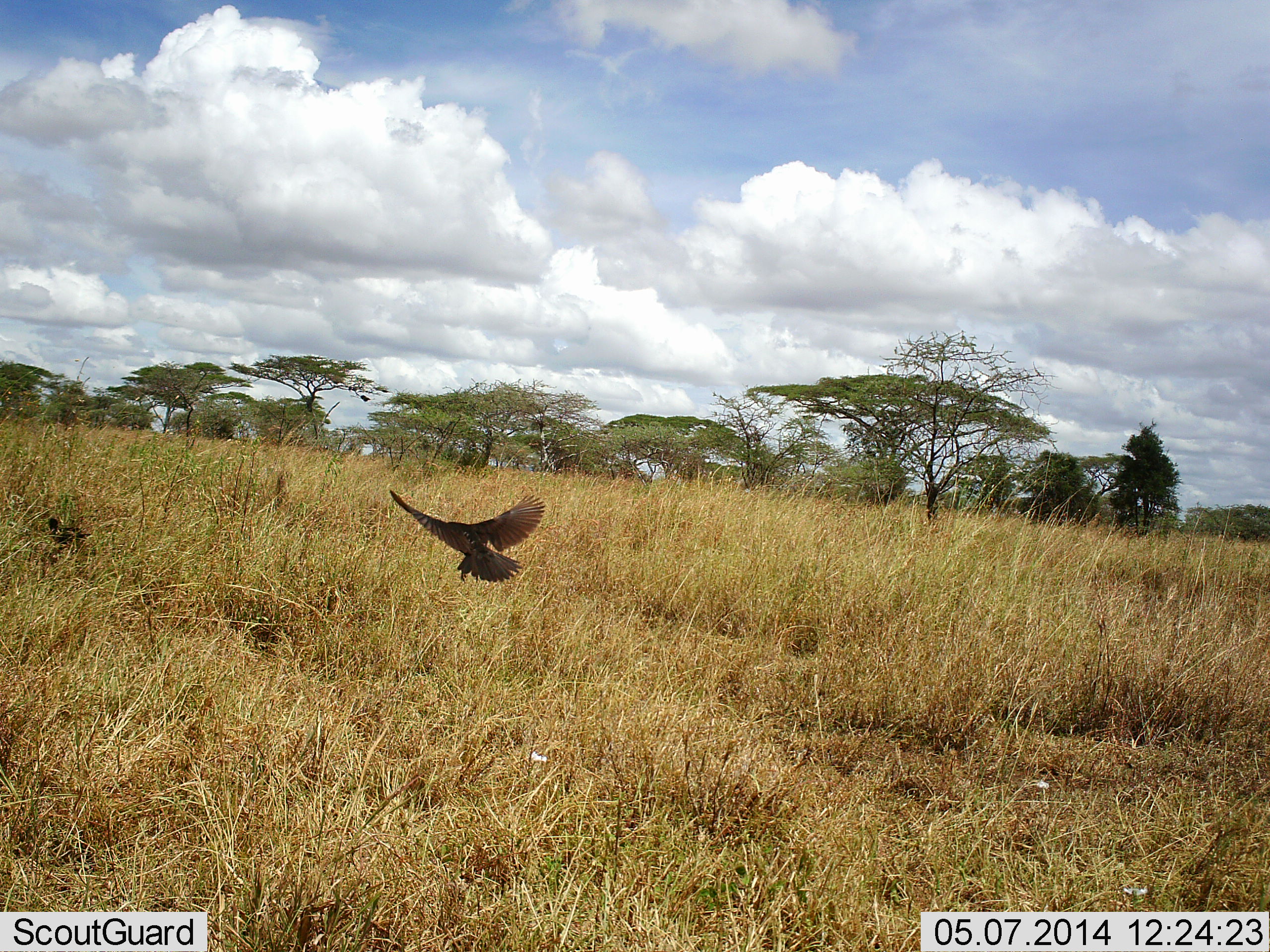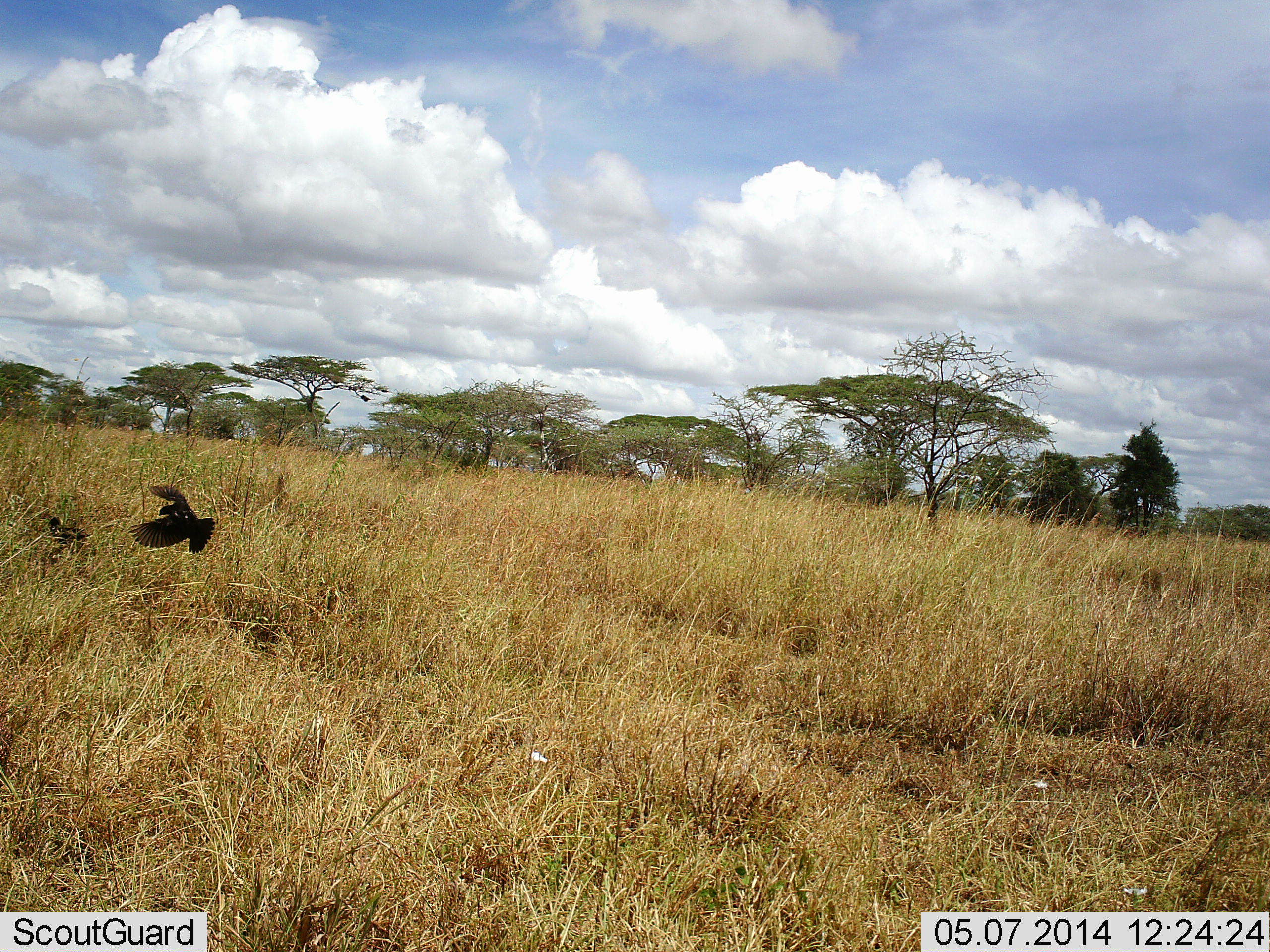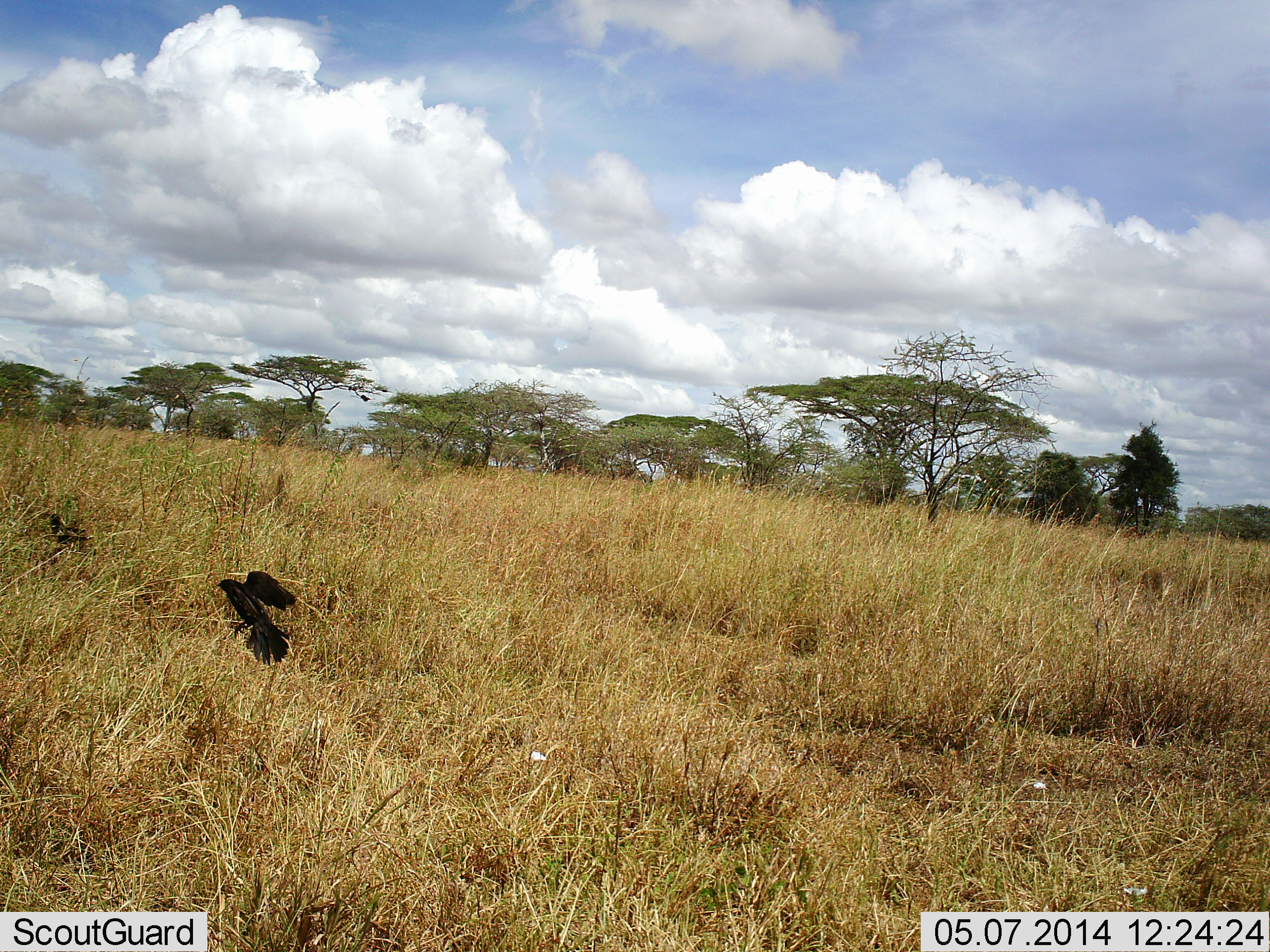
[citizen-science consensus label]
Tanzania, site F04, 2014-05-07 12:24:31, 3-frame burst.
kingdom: Animalia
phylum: Chordata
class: Aves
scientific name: Aves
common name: bird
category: otherbird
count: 1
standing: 9%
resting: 18%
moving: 100%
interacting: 9%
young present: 0%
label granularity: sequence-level